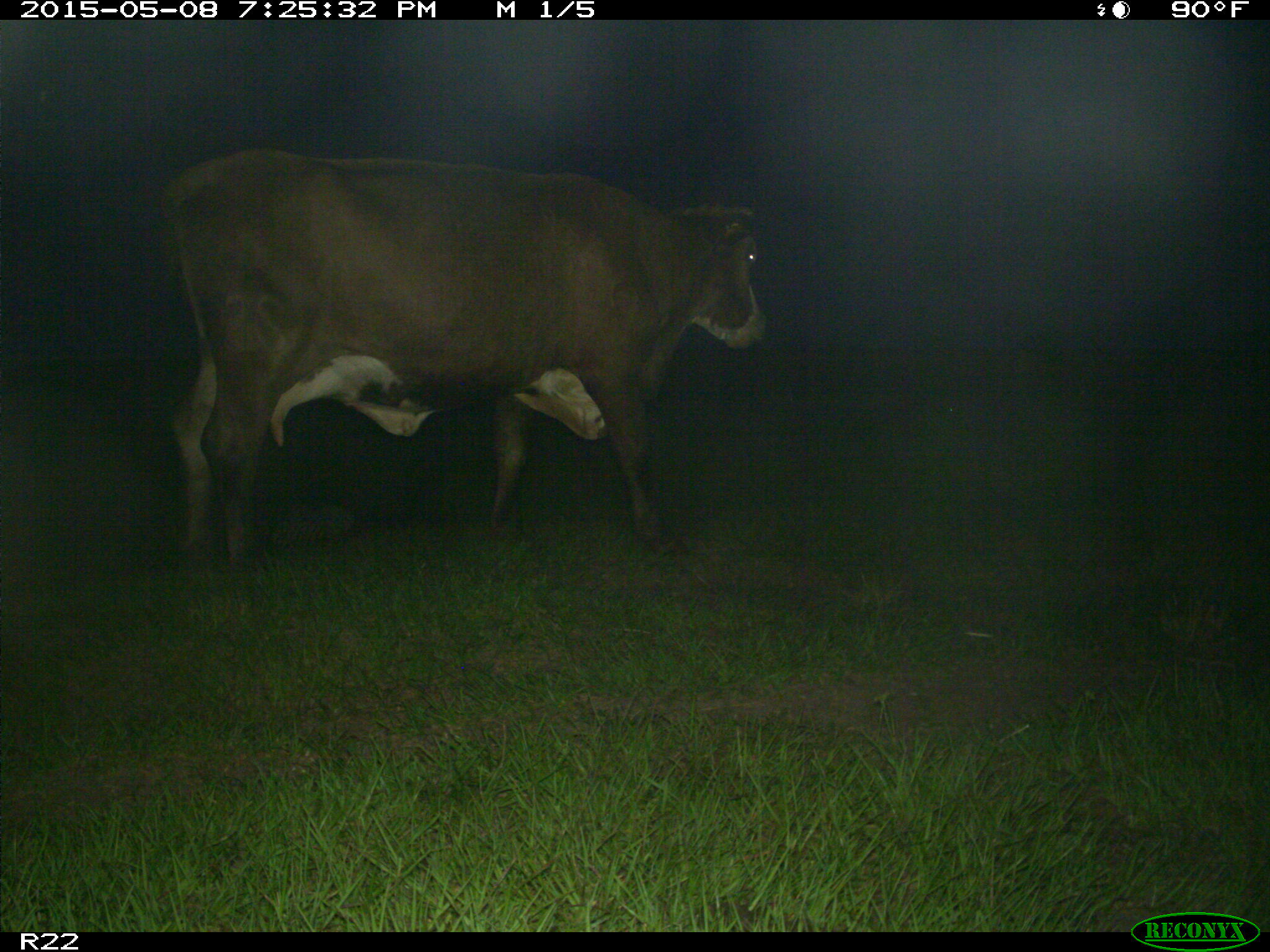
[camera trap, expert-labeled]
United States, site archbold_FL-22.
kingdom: Animalia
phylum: Chordata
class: Mammalia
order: Artiodactyla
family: Bovidae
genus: Bos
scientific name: Bos taurus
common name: domestic cow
Bos taurus (domestic cow).